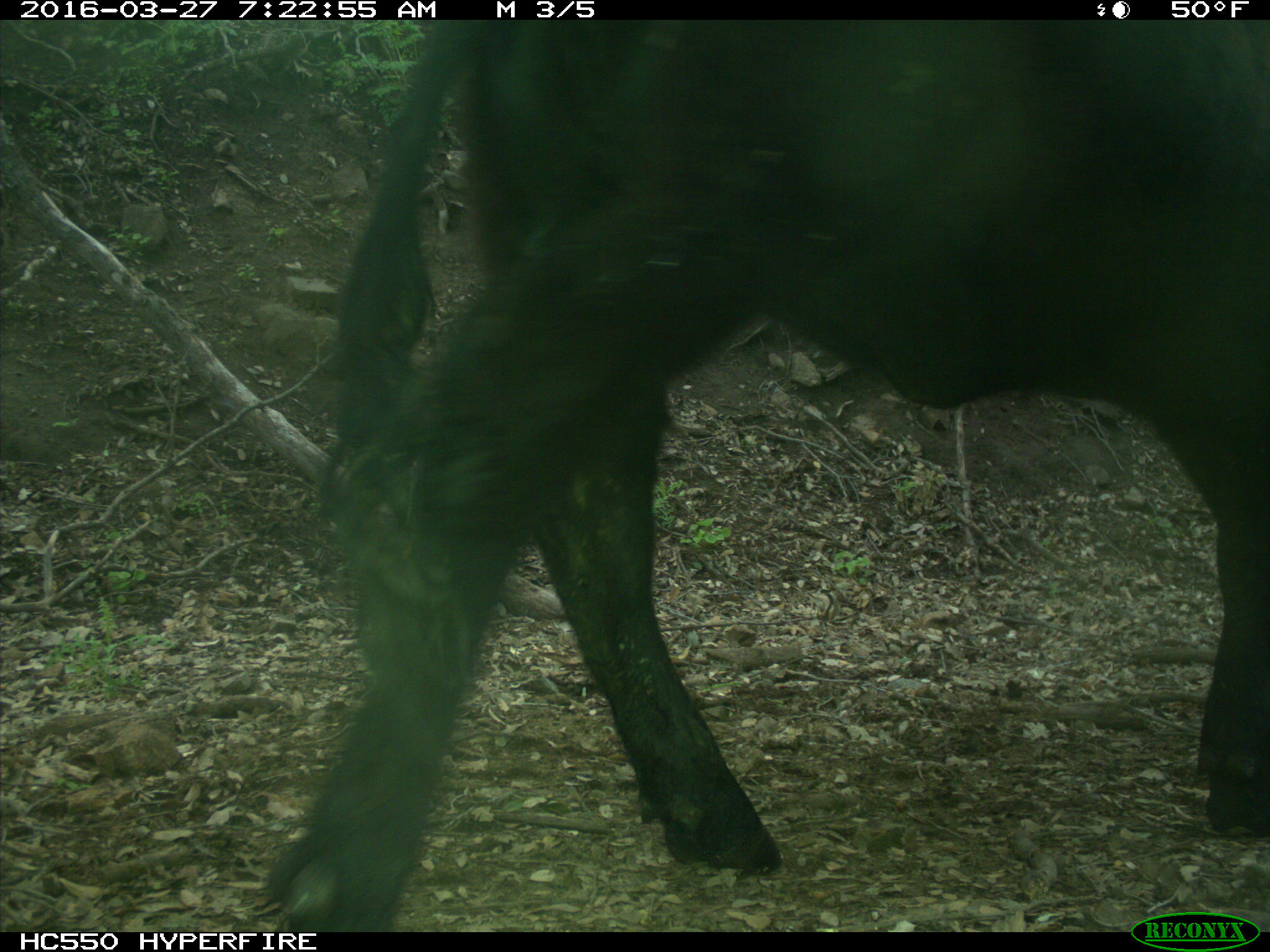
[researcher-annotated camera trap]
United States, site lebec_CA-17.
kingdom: Animalia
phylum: Chordata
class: Mammalia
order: Artiodactyla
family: Bovidae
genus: Bos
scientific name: Bos taurus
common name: domestic cow